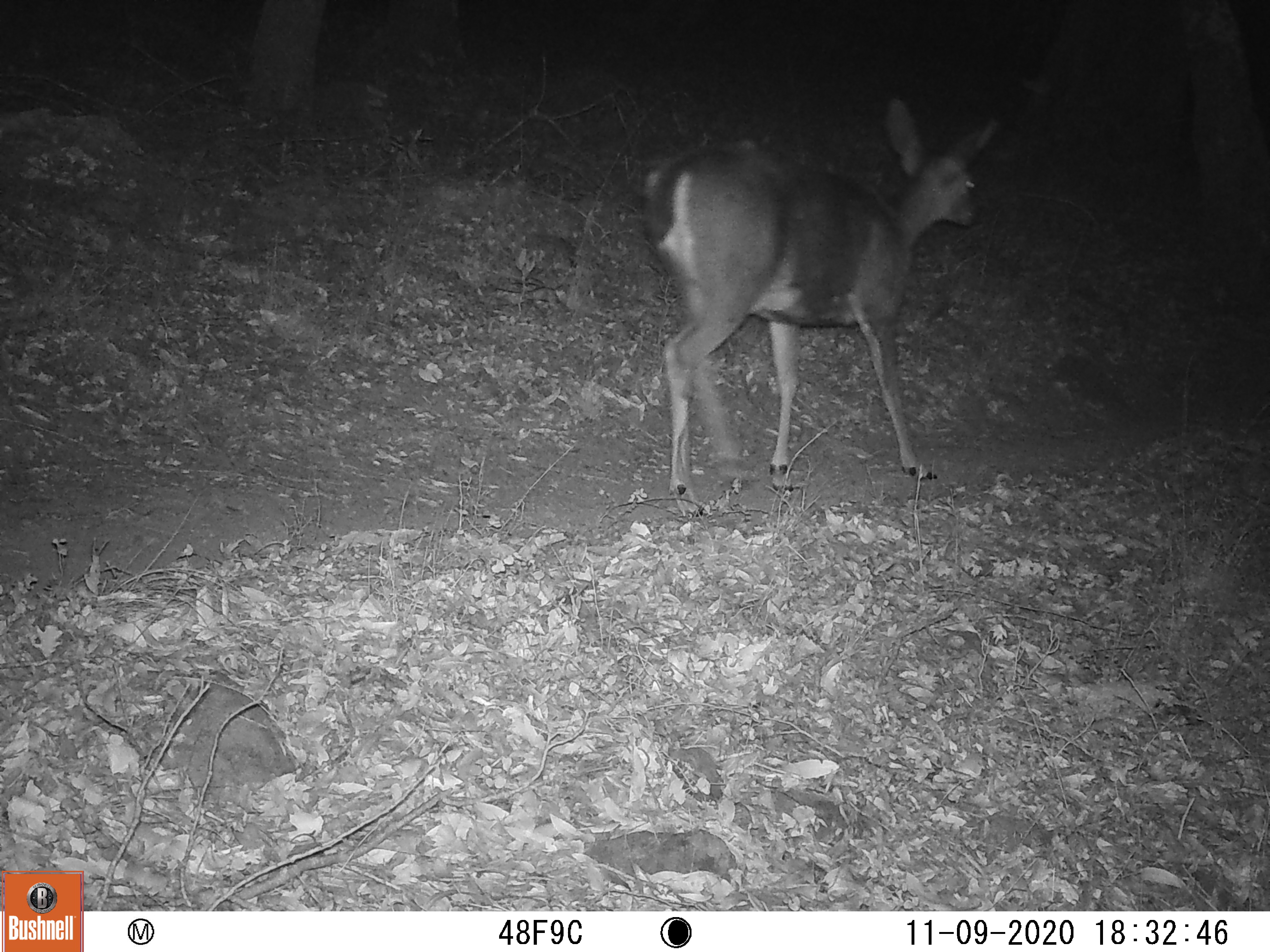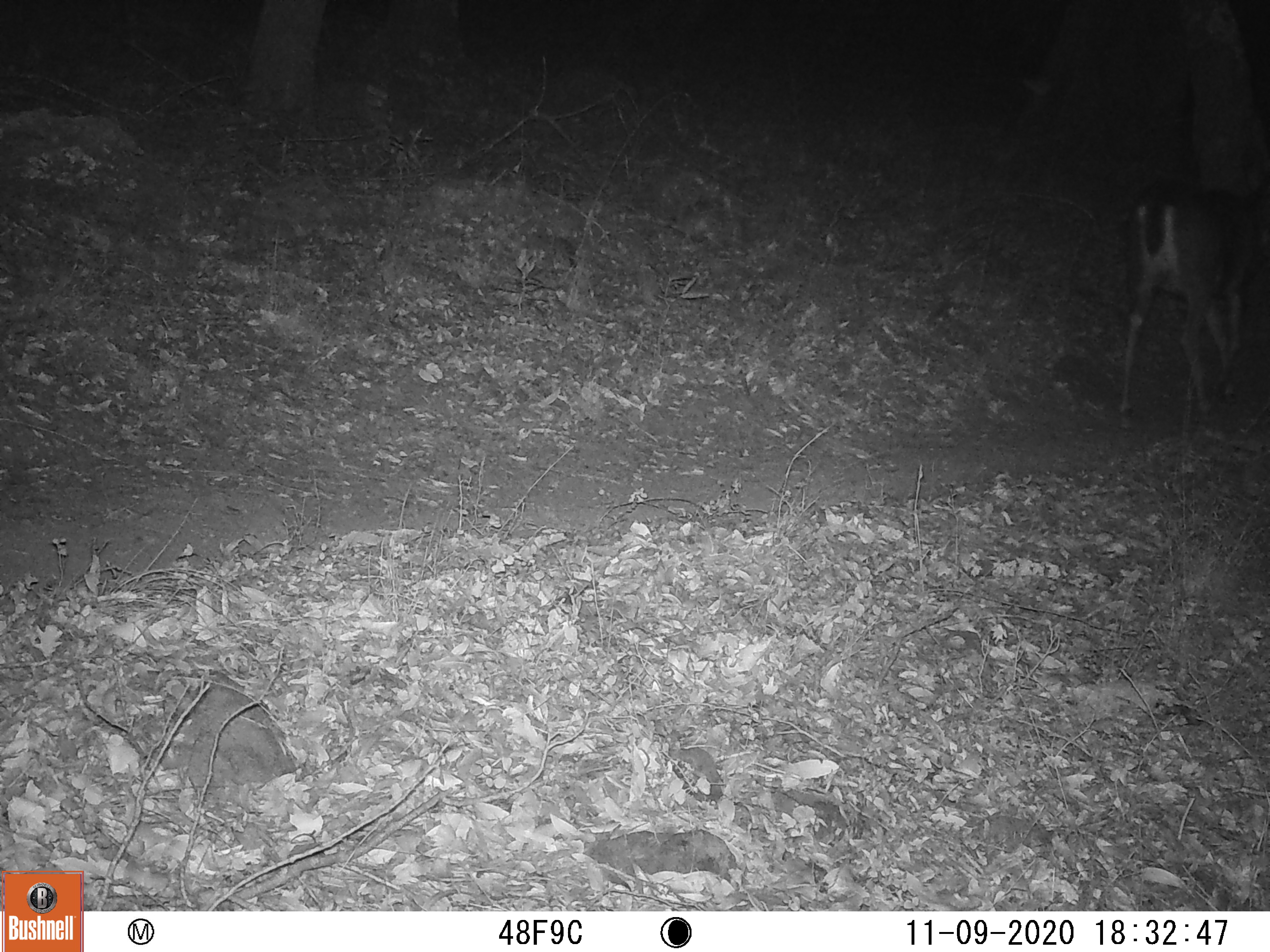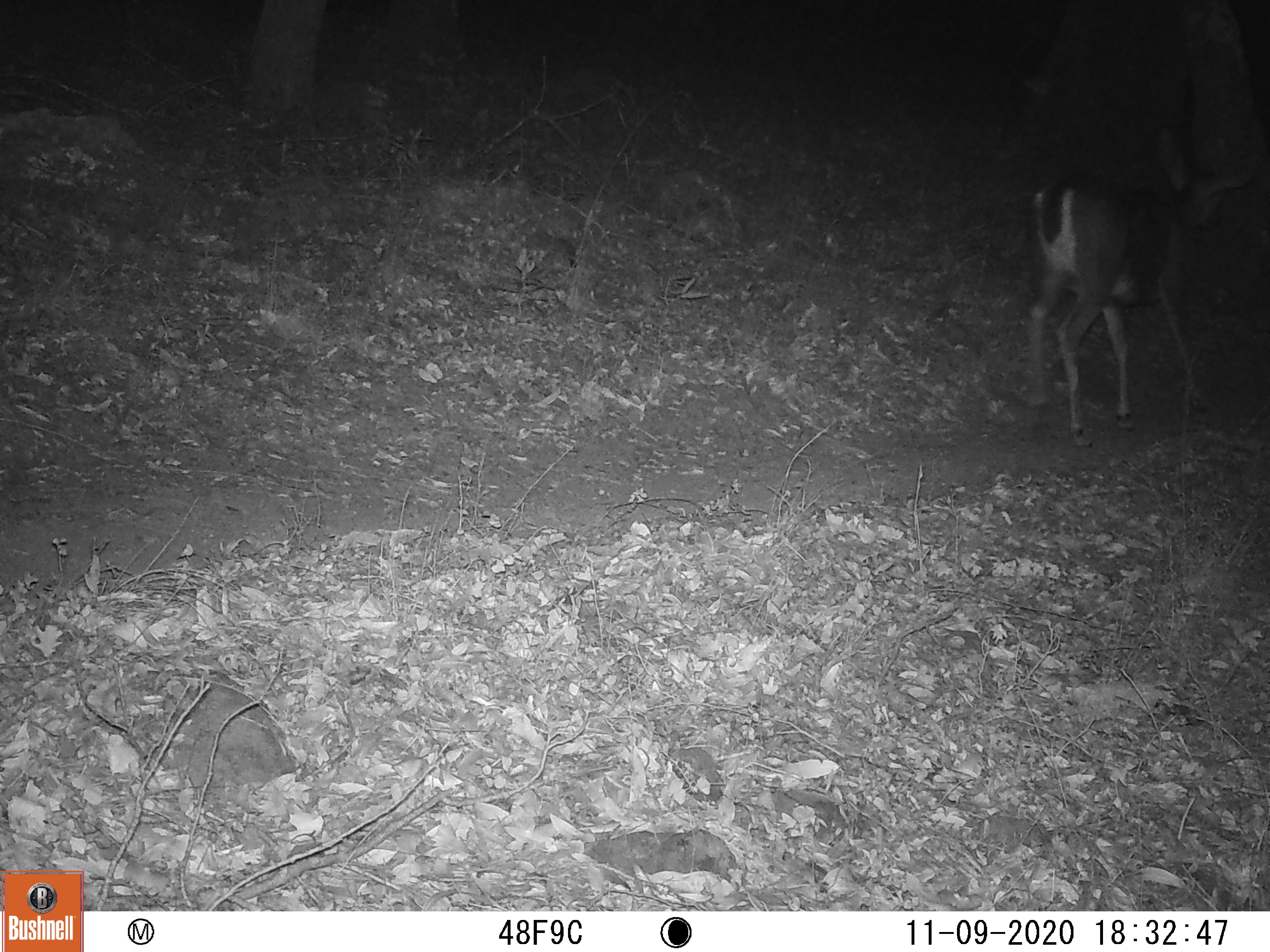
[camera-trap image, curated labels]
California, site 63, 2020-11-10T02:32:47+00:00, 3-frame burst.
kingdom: Animalia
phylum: Chordata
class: Mammalia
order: Artiodactyla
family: Cervidae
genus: Odocoileus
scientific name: Odocoileus hemionus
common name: mule deer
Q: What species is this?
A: Mule deer (Odocoileus hemionus).